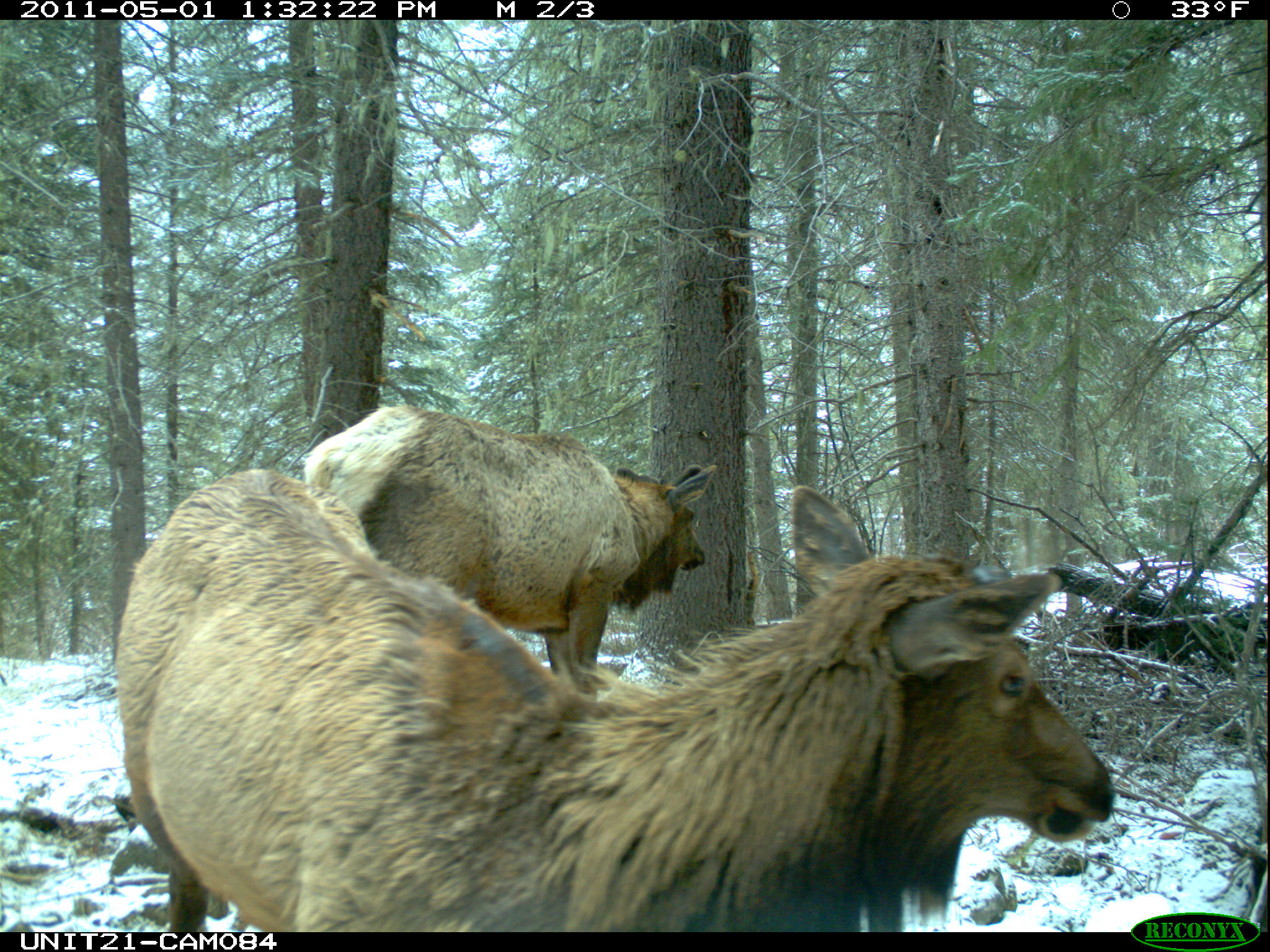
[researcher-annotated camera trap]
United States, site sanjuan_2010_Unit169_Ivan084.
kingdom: Animalia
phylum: Chordata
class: Mammalia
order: Artiodactyla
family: Cervidae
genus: Cervus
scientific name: Cervus elaphus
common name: red deer